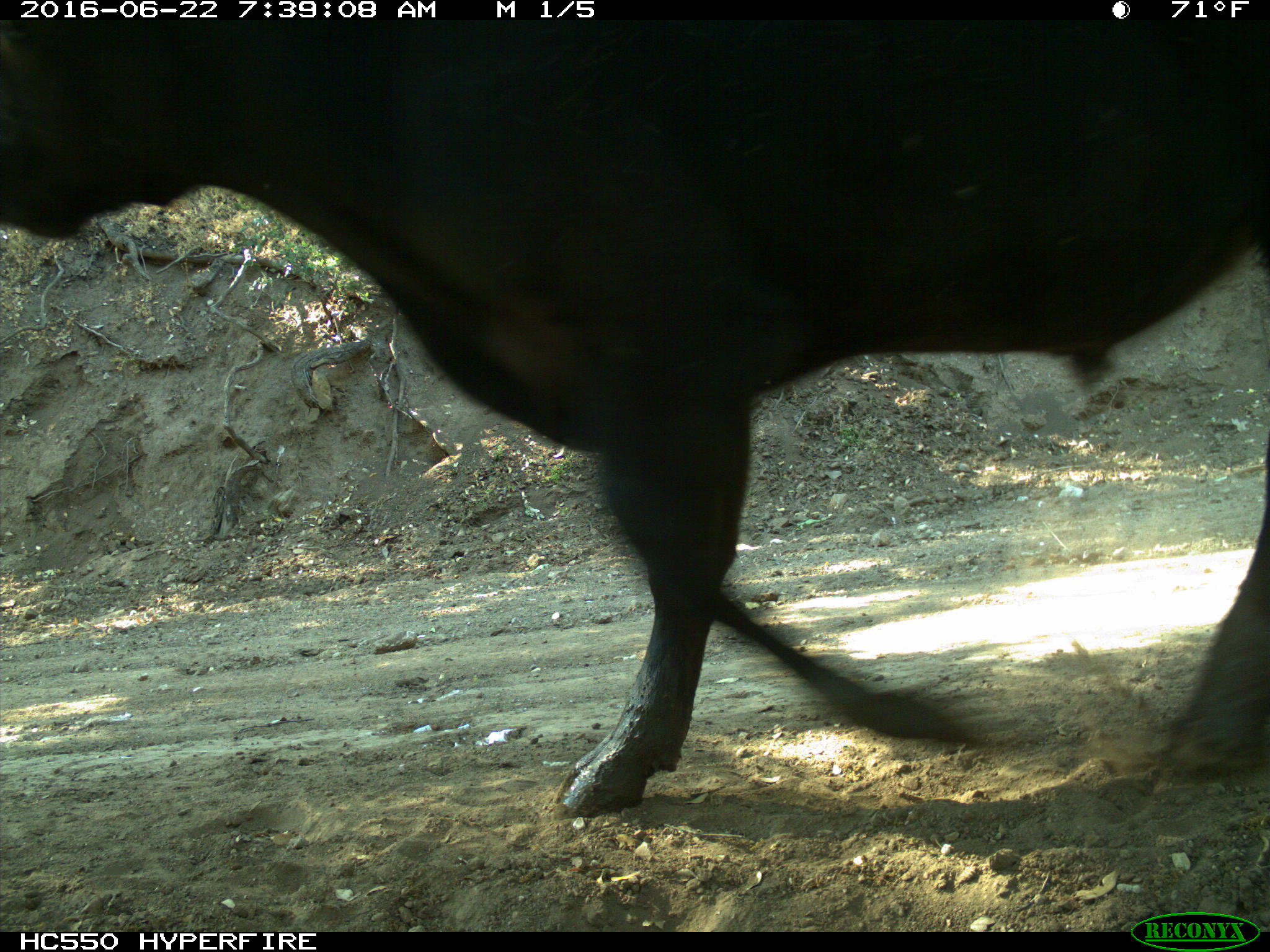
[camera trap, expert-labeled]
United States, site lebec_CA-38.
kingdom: Animalia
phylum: Chordata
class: Mammalia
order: Artiodactyla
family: Bovidae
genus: Bos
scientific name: Bos taurus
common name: domestic cow